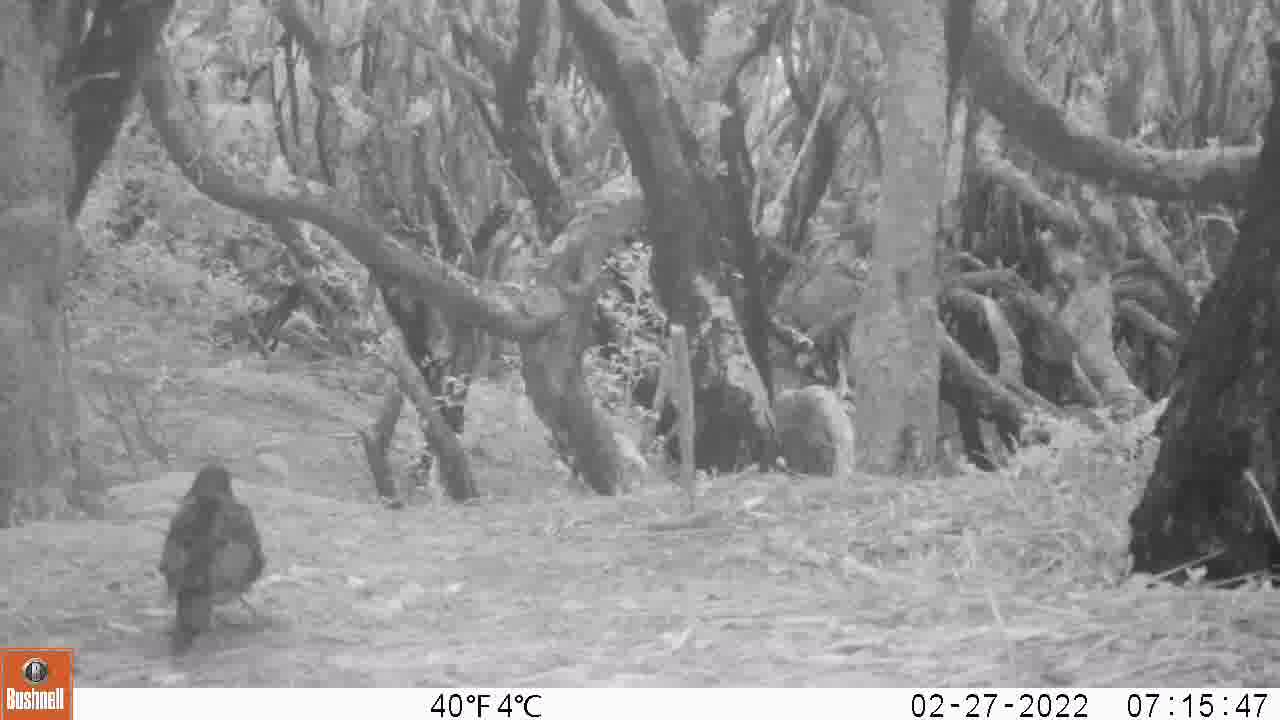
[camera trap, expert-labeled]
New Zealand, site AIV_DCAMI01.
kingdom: Animalia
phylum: Chordata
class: Aves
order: Passeriformes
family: Turdidae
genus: Turdus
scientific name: Turdus merula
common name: eurasian blackbird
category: blackbird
Blackbird (eurasian blackbird) (Turdus merula).